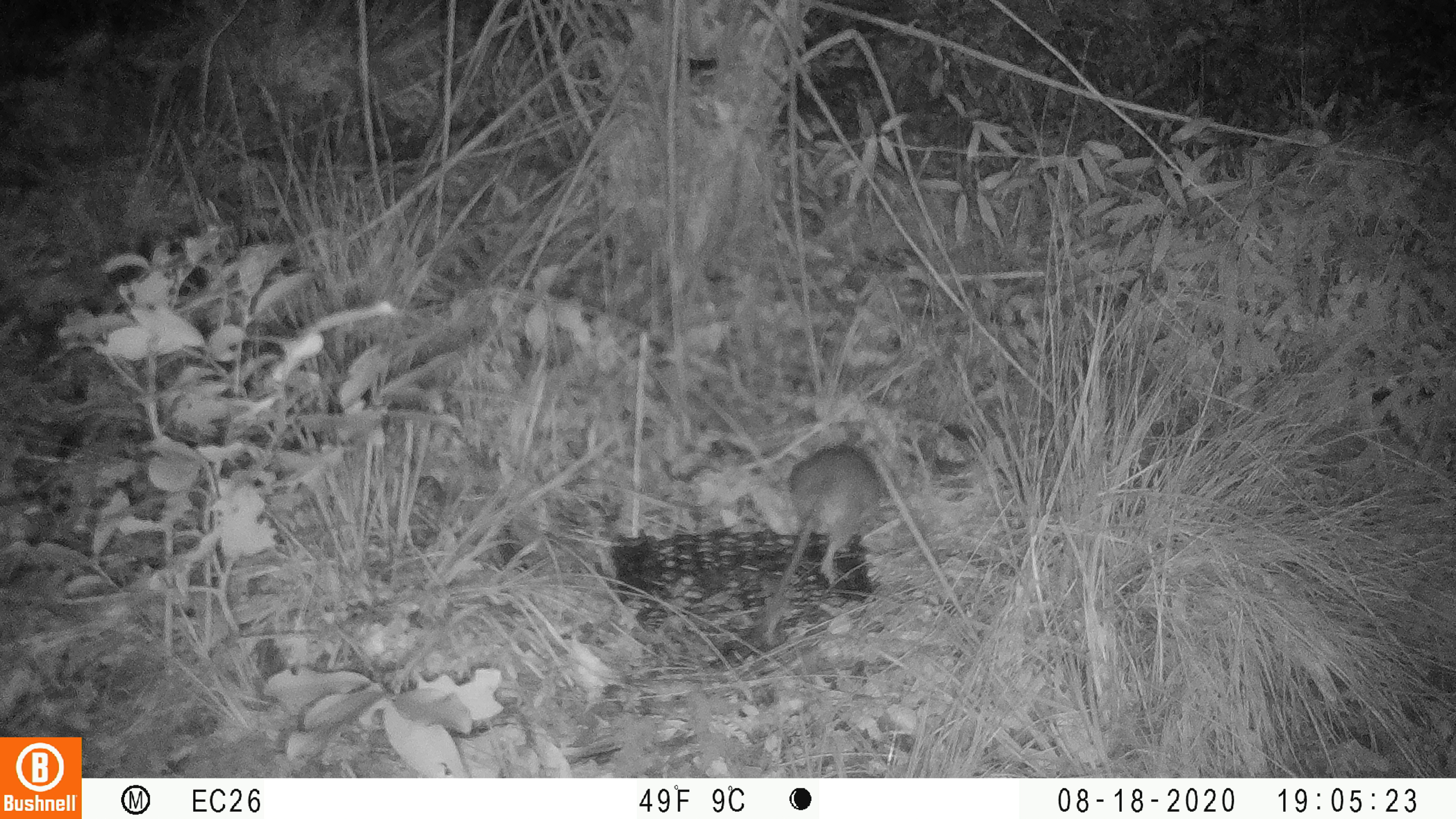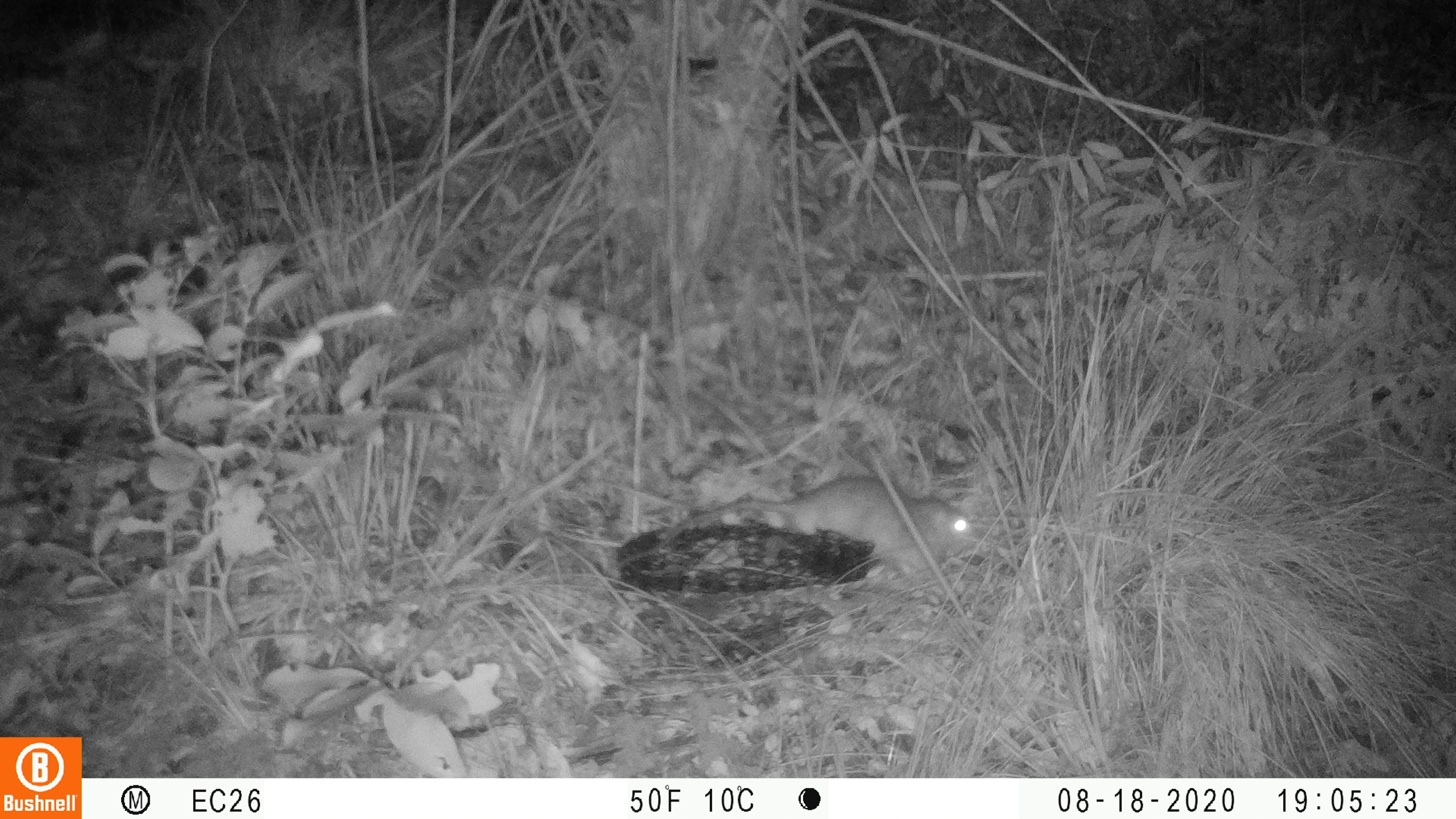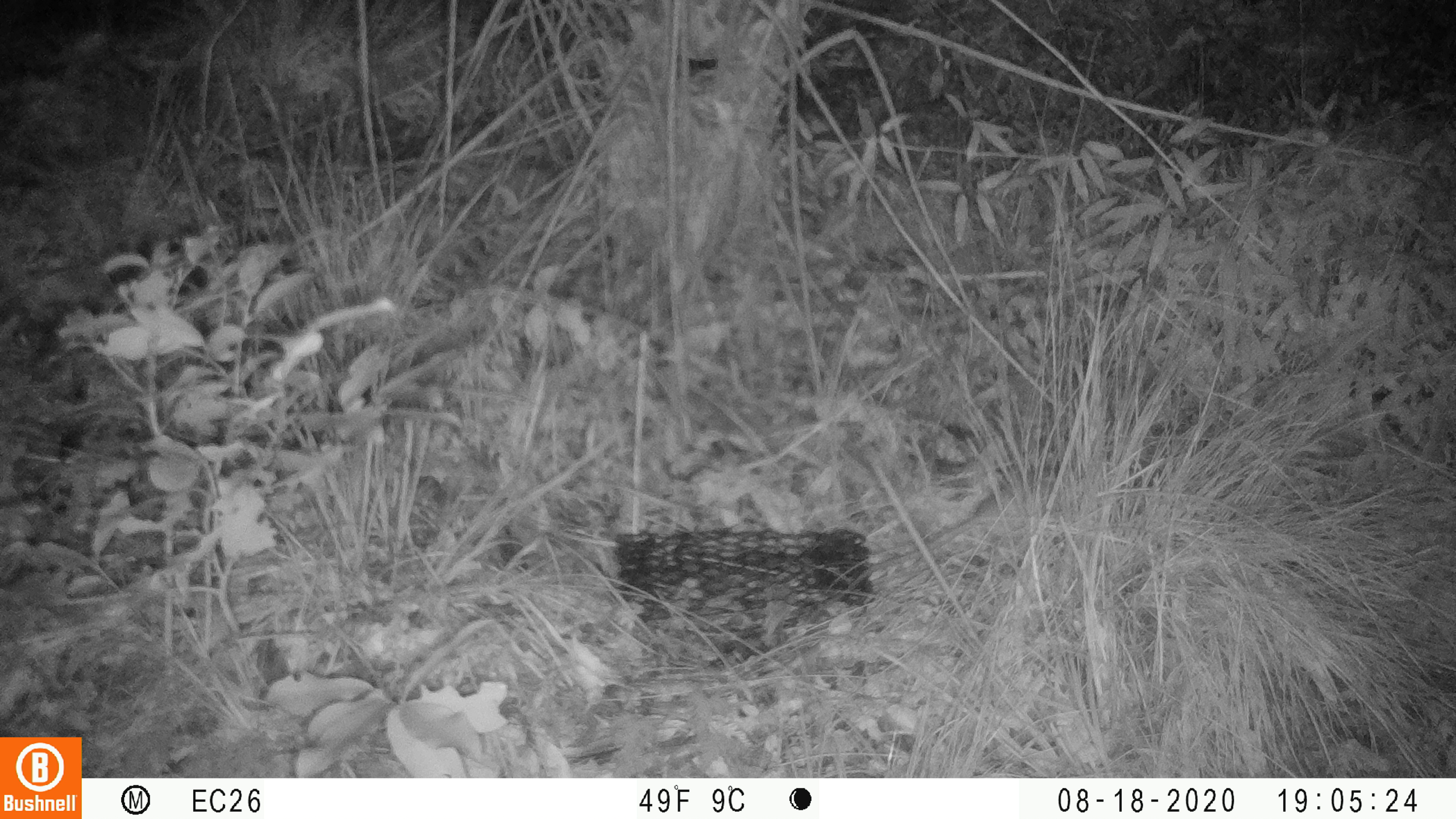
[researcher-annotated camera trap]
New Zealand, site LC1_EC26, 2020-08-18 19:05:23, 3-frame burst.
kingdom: Animalia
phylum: Chordata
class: Mammalia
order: Rodentia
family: Muridae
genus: Rattus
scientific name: Rattus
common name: rat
Rat (Rattus).